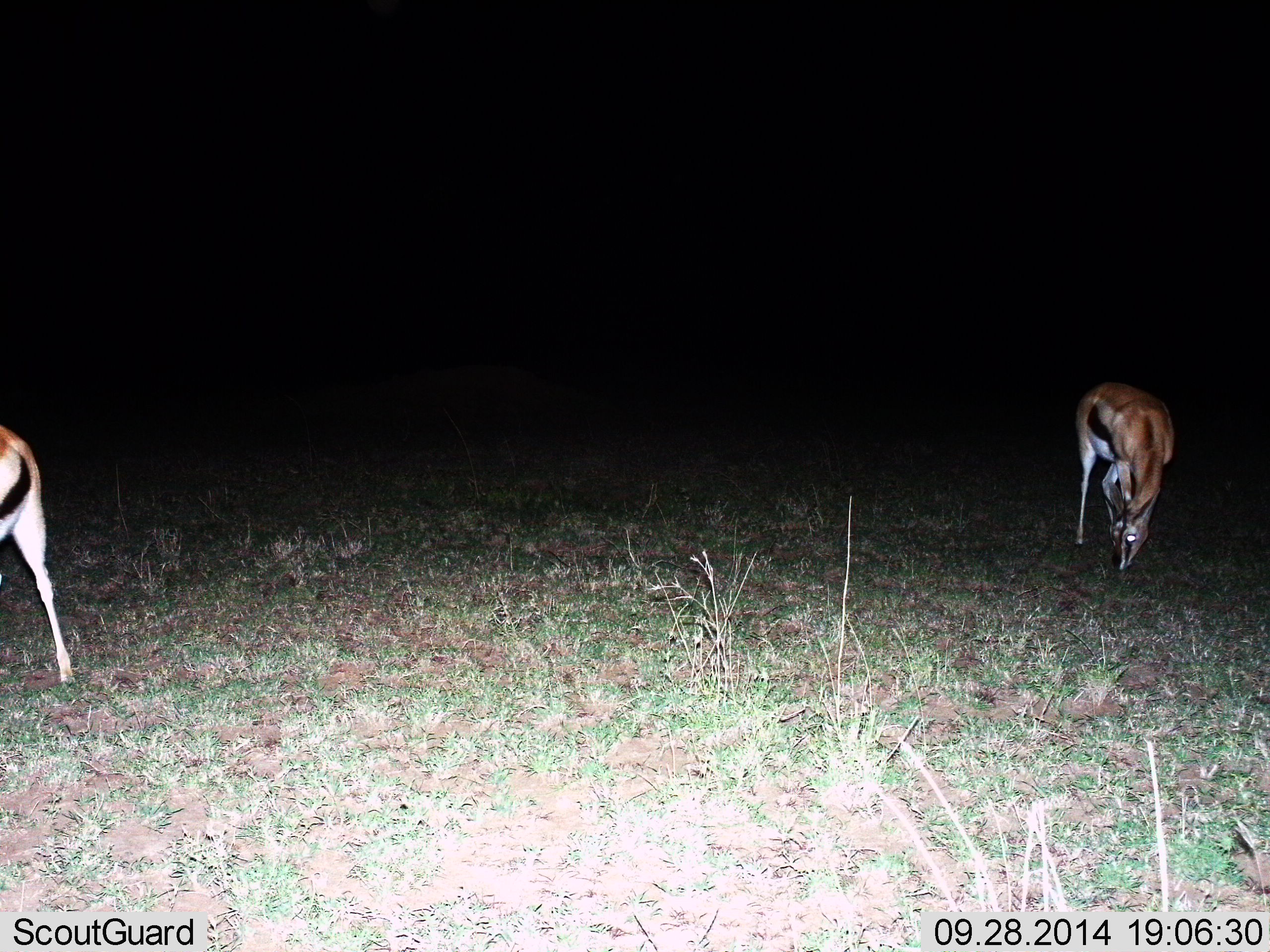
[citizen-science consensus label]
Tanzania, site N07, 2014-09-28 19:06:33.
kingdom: Animalia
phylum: Chordata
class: Mammalia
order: Artiodactyla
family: Bovidae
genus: Eudorcas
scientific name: Eudorcas thomsonii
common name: thomson's gazelle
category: gazellethomsons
Gazellethomsons (thomson's gazelle) (Eudorcas thomsonii), count 2. Behavior (volunteer vote fractions): standing 20%, resting 0%, moving 0%, interacting 0%. Young present (vote fraction): 0%. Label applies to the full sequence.